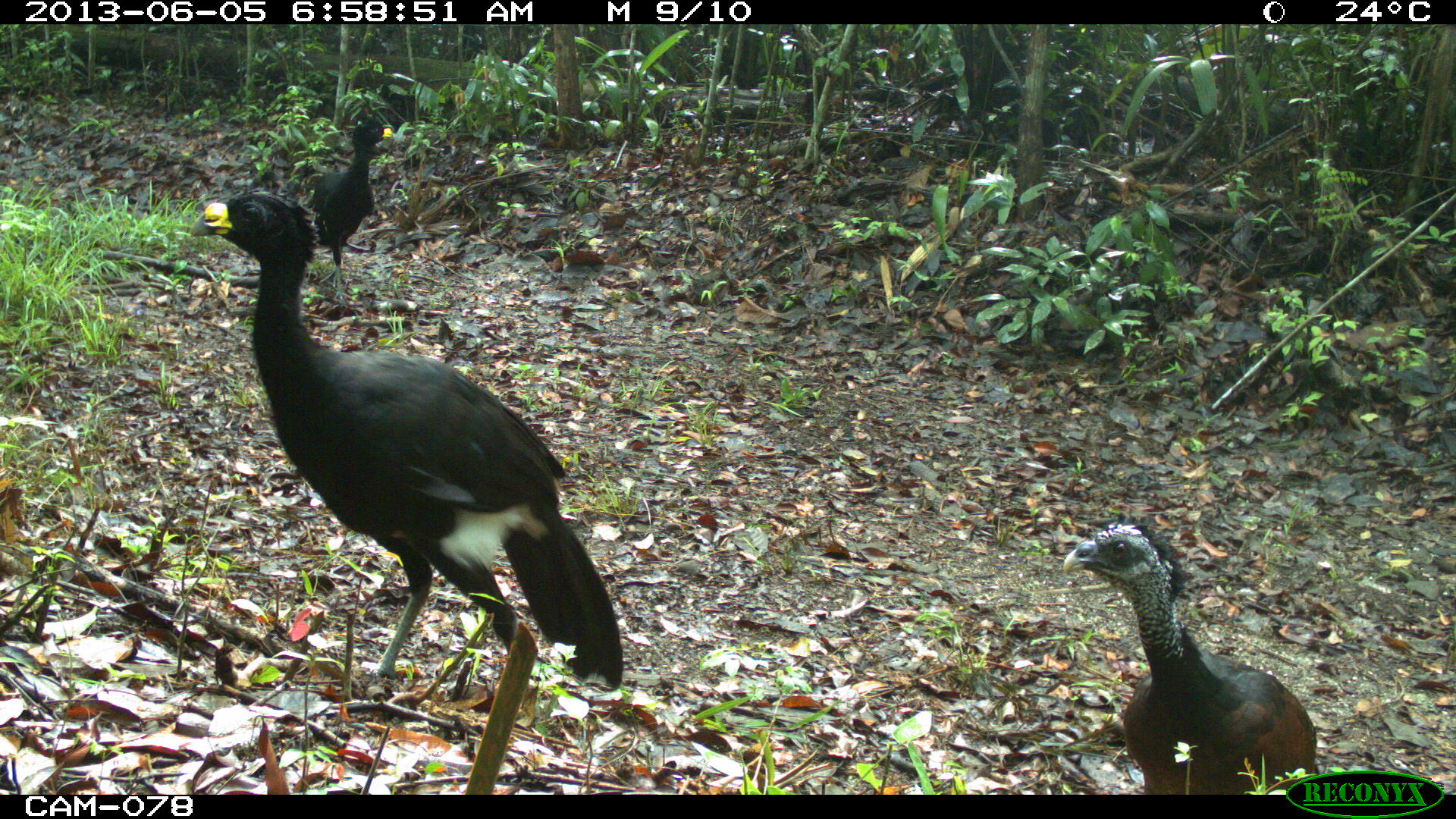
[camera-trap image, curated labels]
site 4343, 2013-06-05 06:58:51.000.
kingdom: Animalia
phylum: Chordata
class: Aves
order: Galliformes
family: Cracidae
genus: Crax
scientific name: Crax rubra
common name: great curassow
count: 3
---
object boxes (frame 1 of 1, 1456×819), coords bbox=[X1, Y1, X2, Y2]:
crax rubra: bbox=[187, 188, 627, 692]; bbox=[1061, 511, 1321, 793]; bbox=[301, 116, 393, 308]